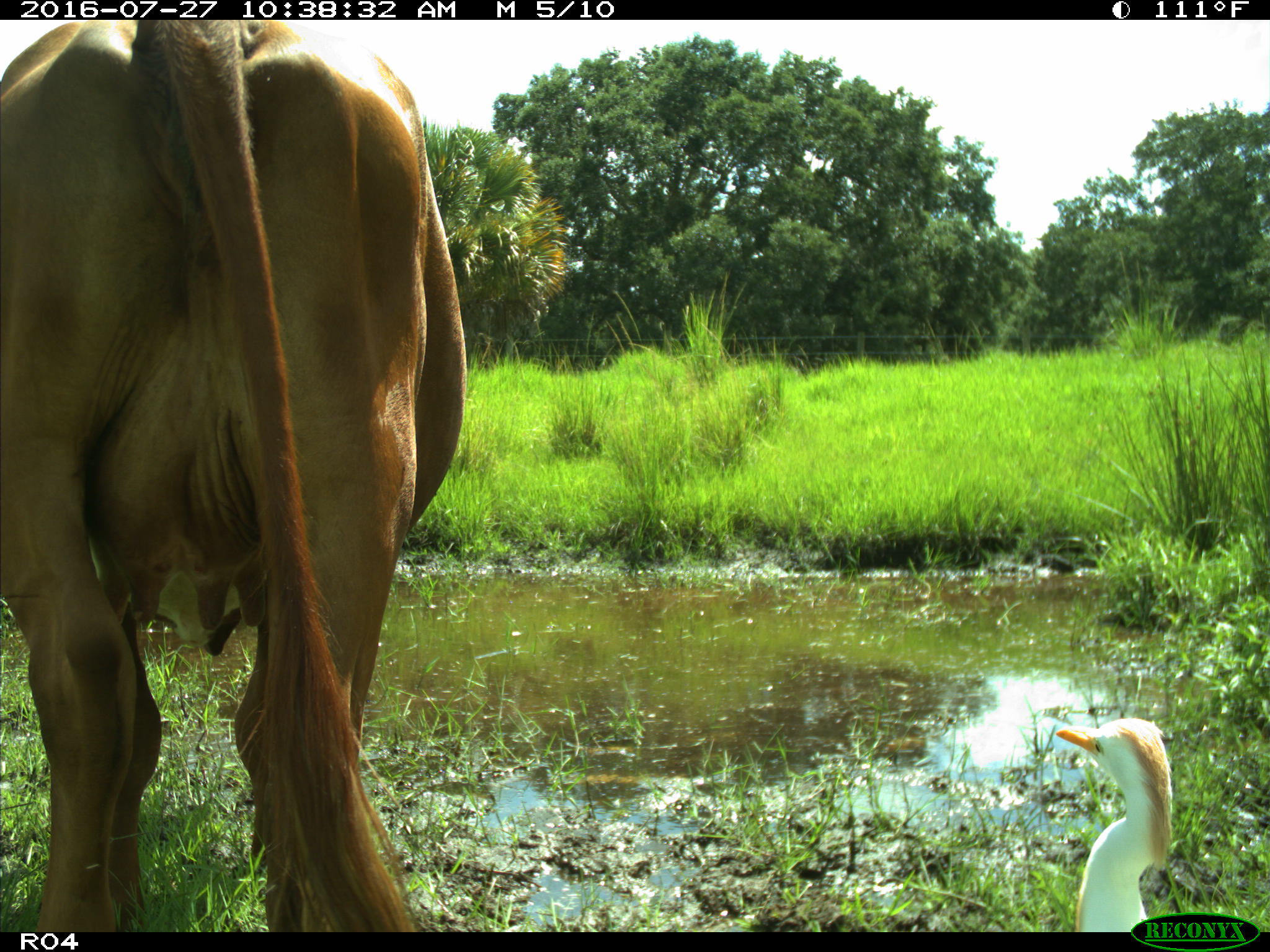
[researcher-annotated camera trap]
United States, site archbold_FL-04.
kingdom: Animalia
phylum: Chordata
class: Mammalia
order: Artiodactyla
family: Bovidae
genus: Bos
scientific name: Bos taurus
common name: domestic cow